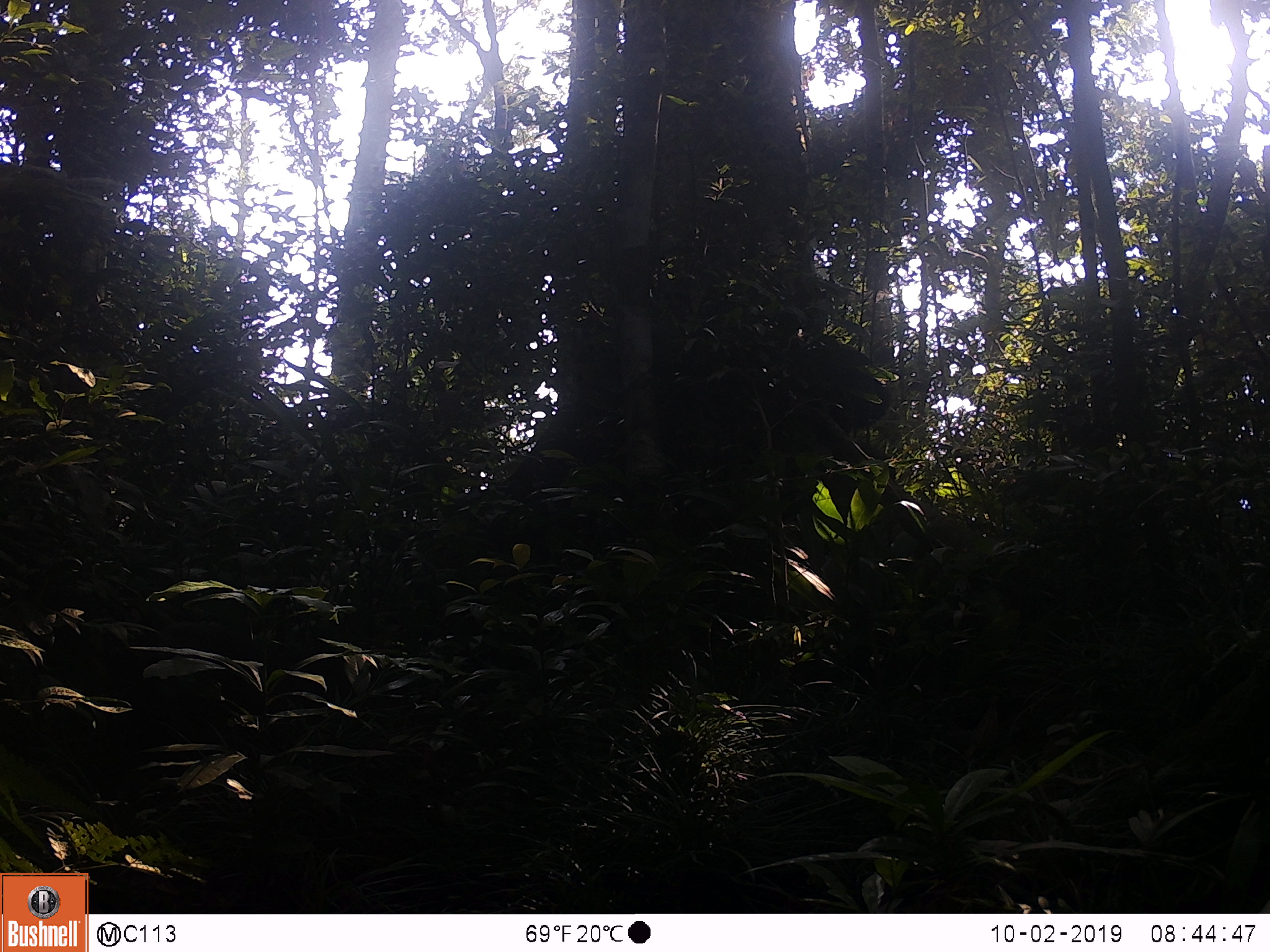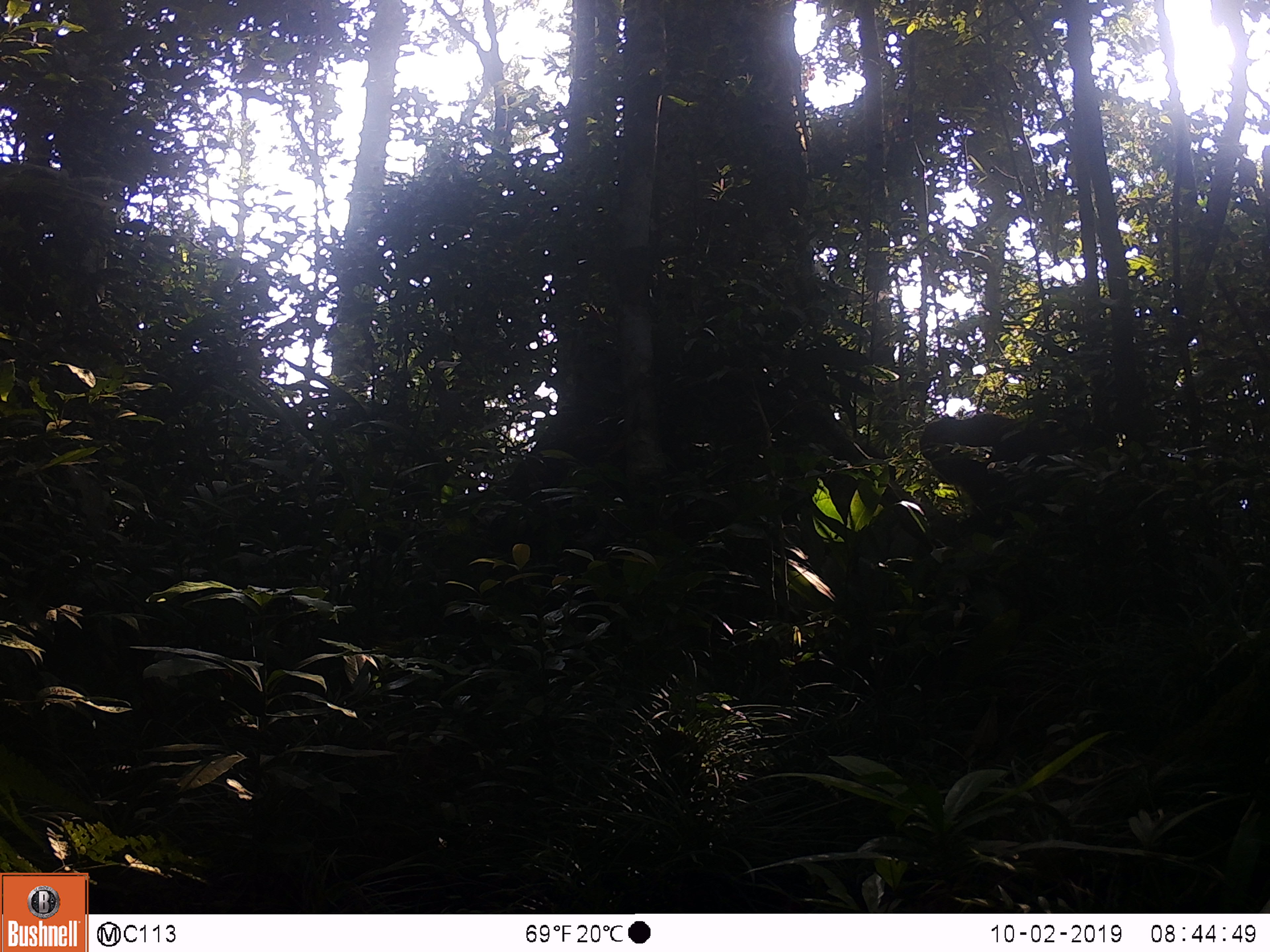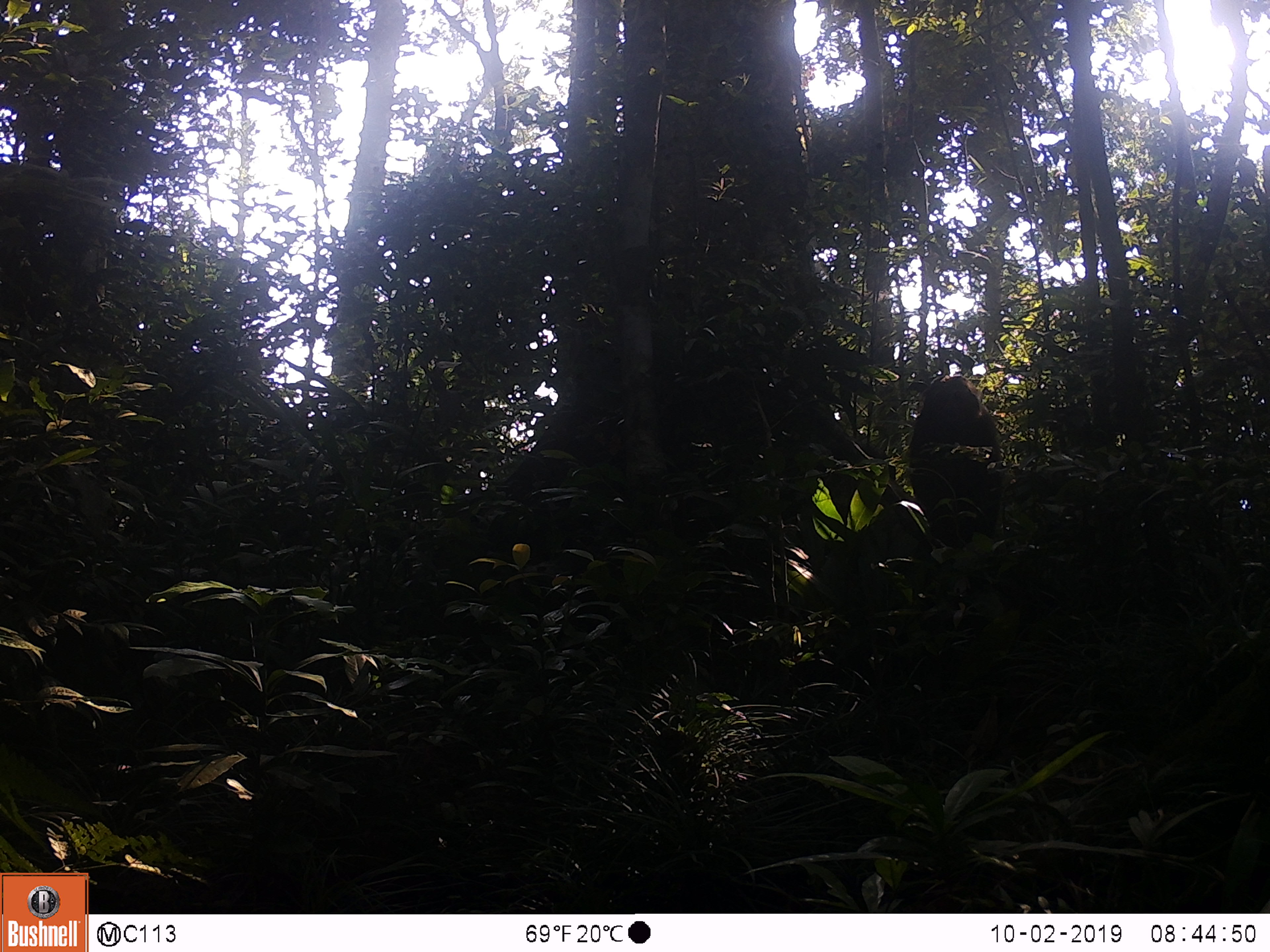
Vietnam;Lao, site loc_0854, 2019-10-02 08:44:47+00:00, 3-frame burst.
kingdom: Animalia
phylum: Chordata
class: Mammalia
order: Primates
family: Cercopithecidae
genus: Macaca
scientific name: Macaca arctoides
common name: stump-tailed macaque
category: stump tailed macaque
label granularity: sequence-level